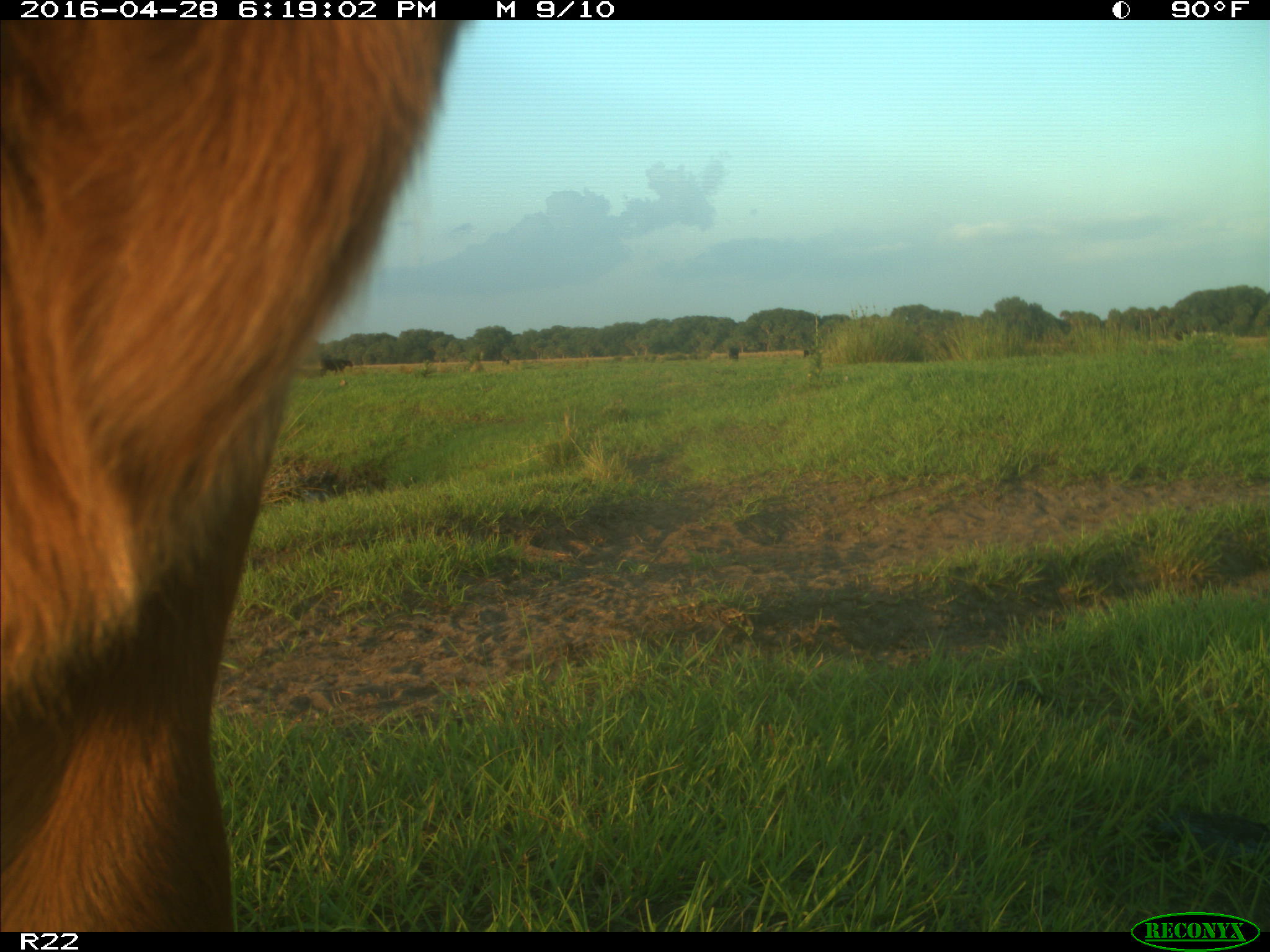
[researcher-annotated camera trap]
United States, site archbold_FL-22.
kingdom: Animalia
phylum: Chordata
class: Mammalia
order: Artiodactyla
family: Bovidae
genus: Bos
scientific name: Bos taurus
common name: domestic cow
Bos taurus (domestic cow).